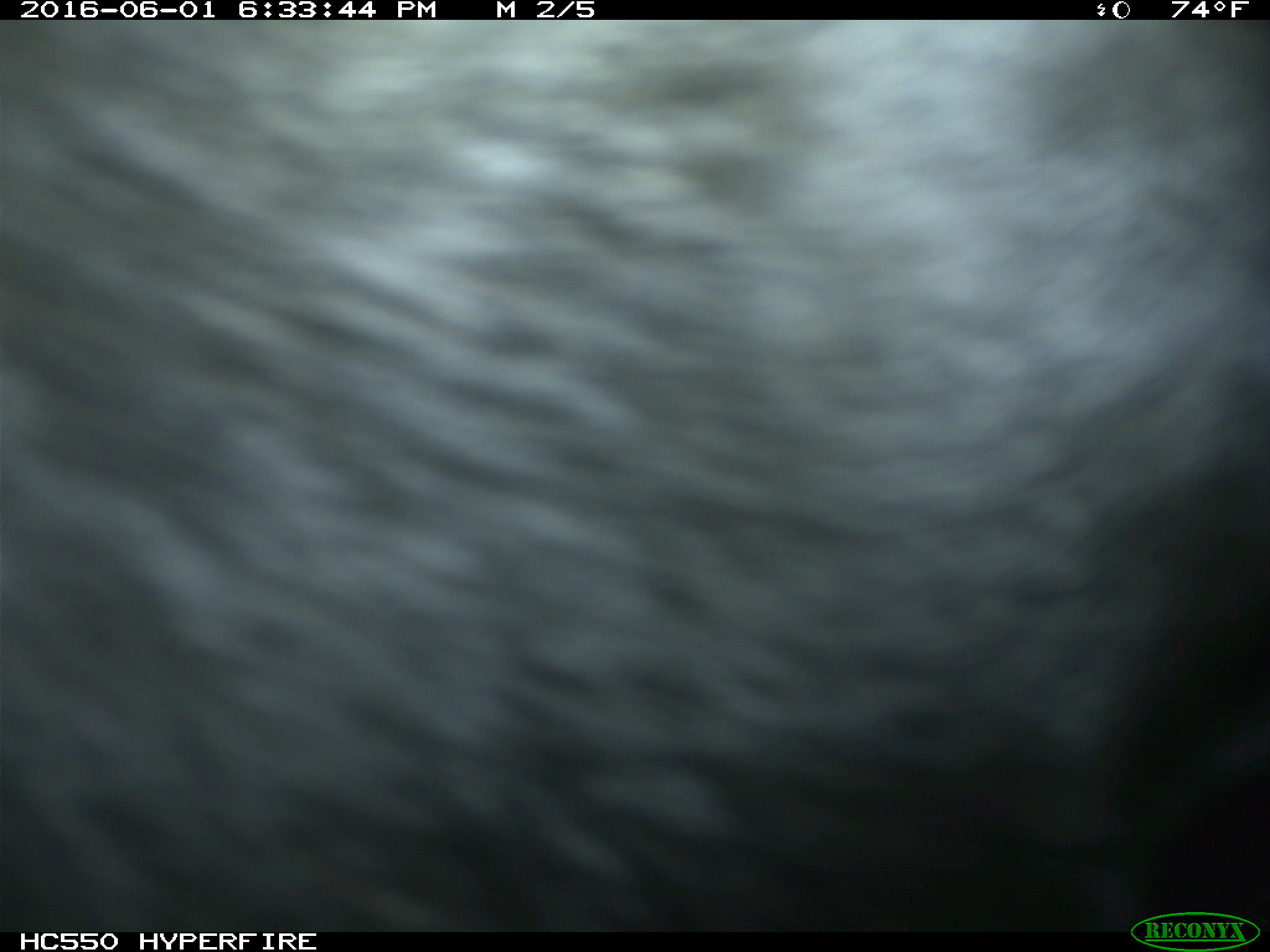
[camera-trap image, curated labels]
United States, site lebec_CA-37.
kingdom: Animalia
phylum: Chordata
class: Mammalia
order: Artiodactyla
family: Bovidae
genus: Bos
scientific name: Bos taurus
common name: domestic cow